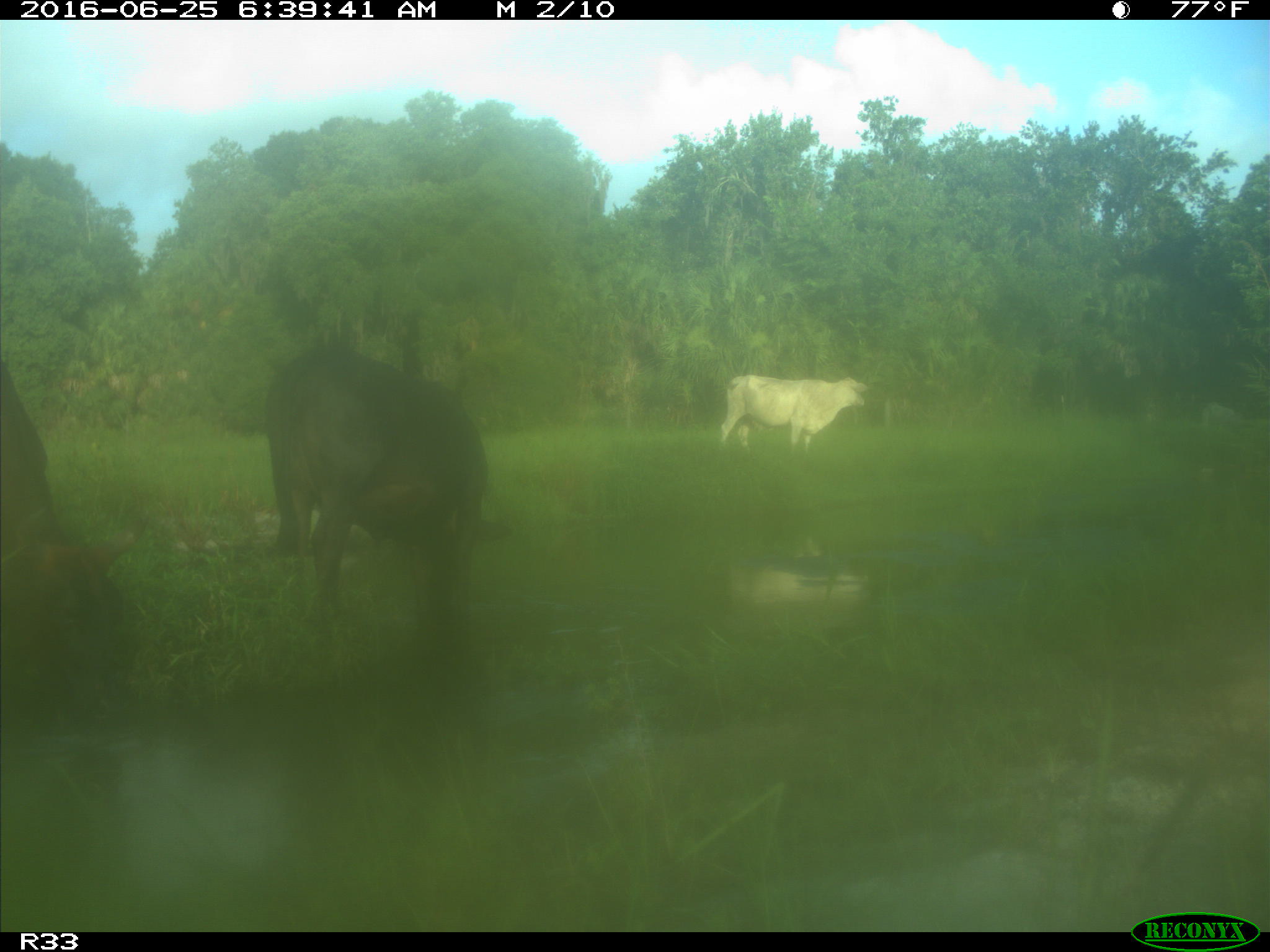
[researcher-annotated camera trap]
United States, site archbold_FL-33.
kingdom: Animalia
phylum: Chordata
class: Mammalia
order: Artiodactyla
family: Bovidae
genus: Bos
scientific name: Bos taurus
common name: domestic cow